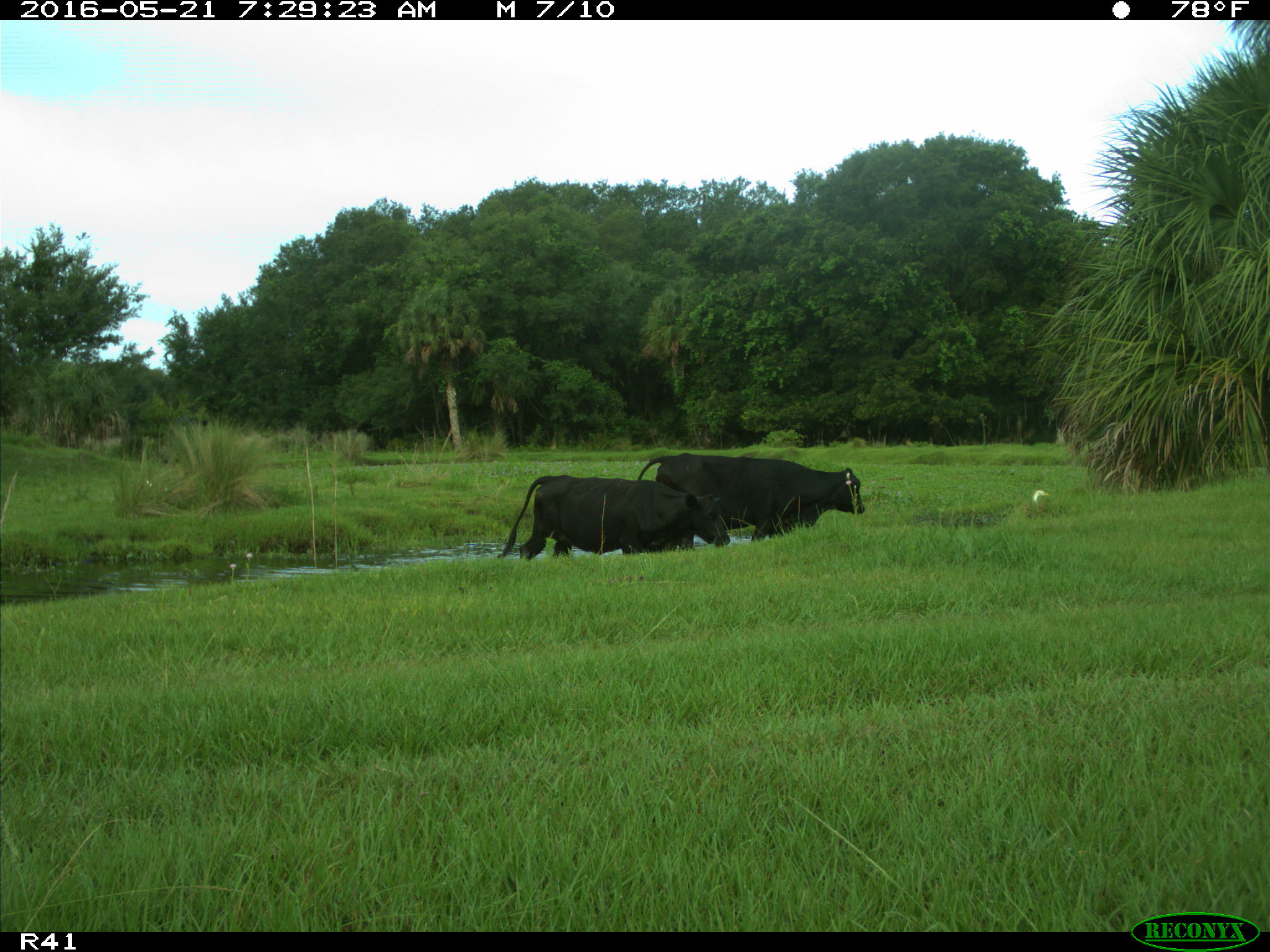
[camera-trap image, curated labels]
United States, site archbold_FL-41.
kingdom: Animalia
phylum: Chordata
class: Mammalia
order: Artiodactyla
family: Bovidae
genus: Bos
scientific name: Bos taurus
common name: domestic cow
Bos taurus (domestic cow).